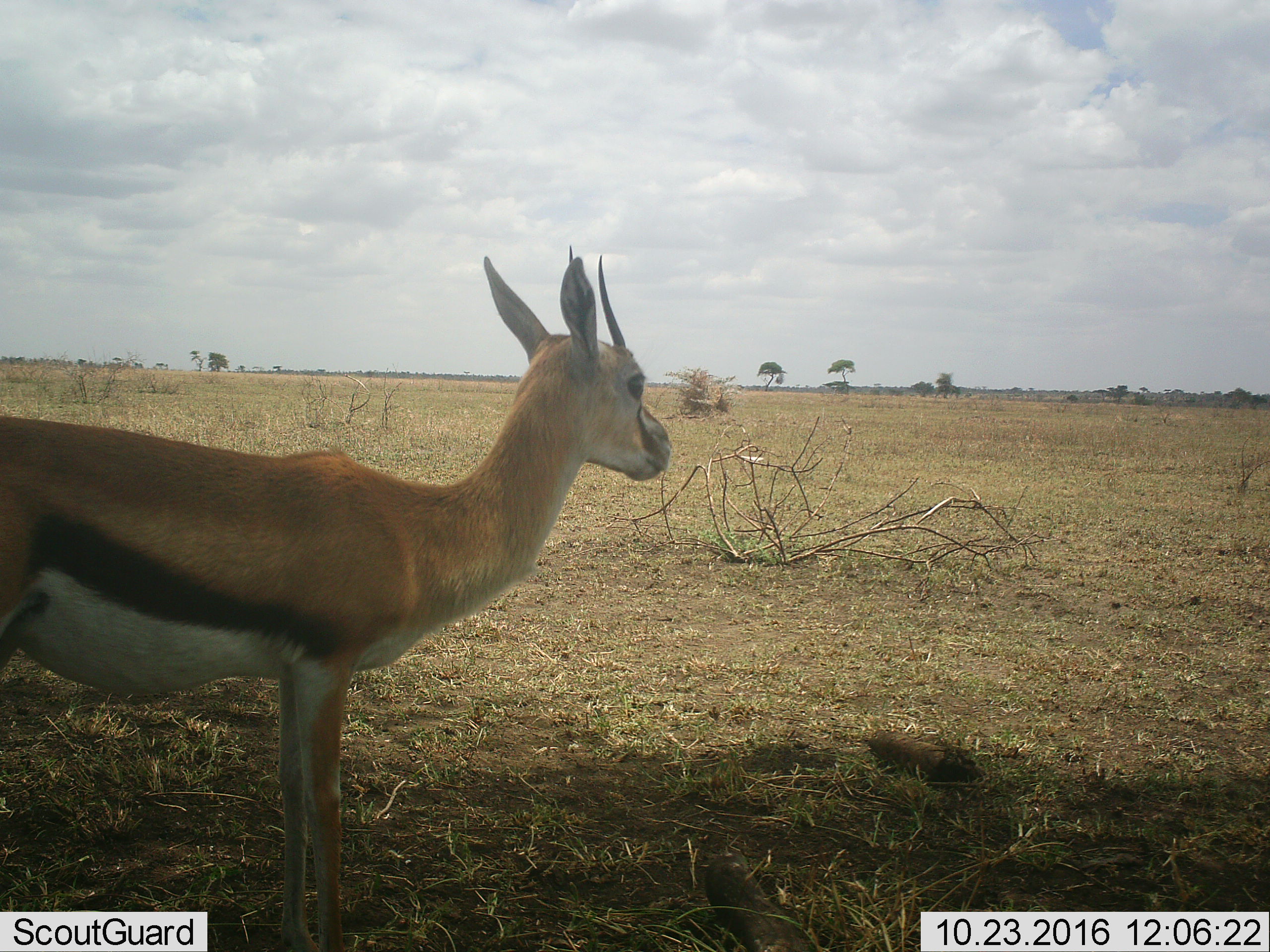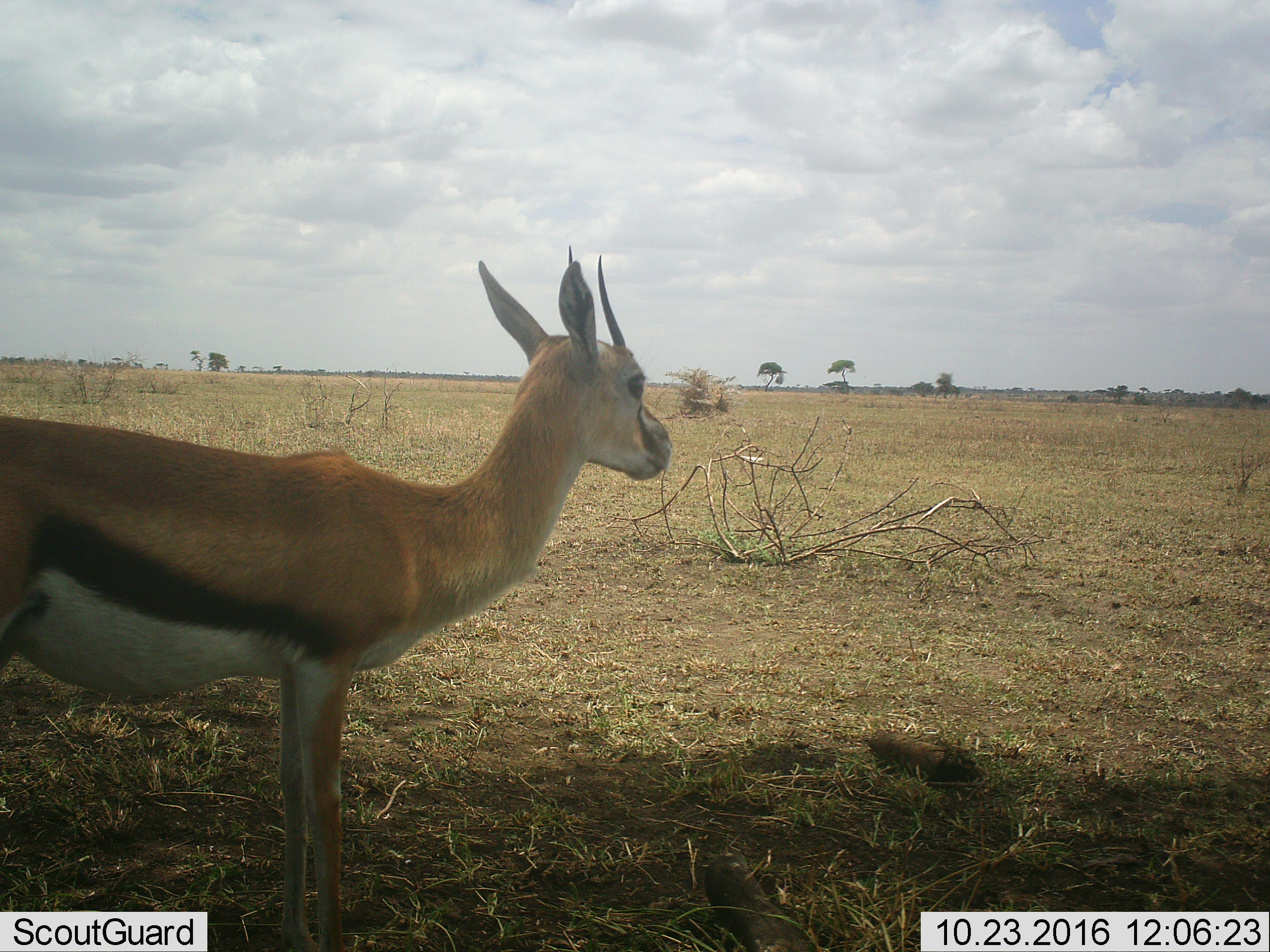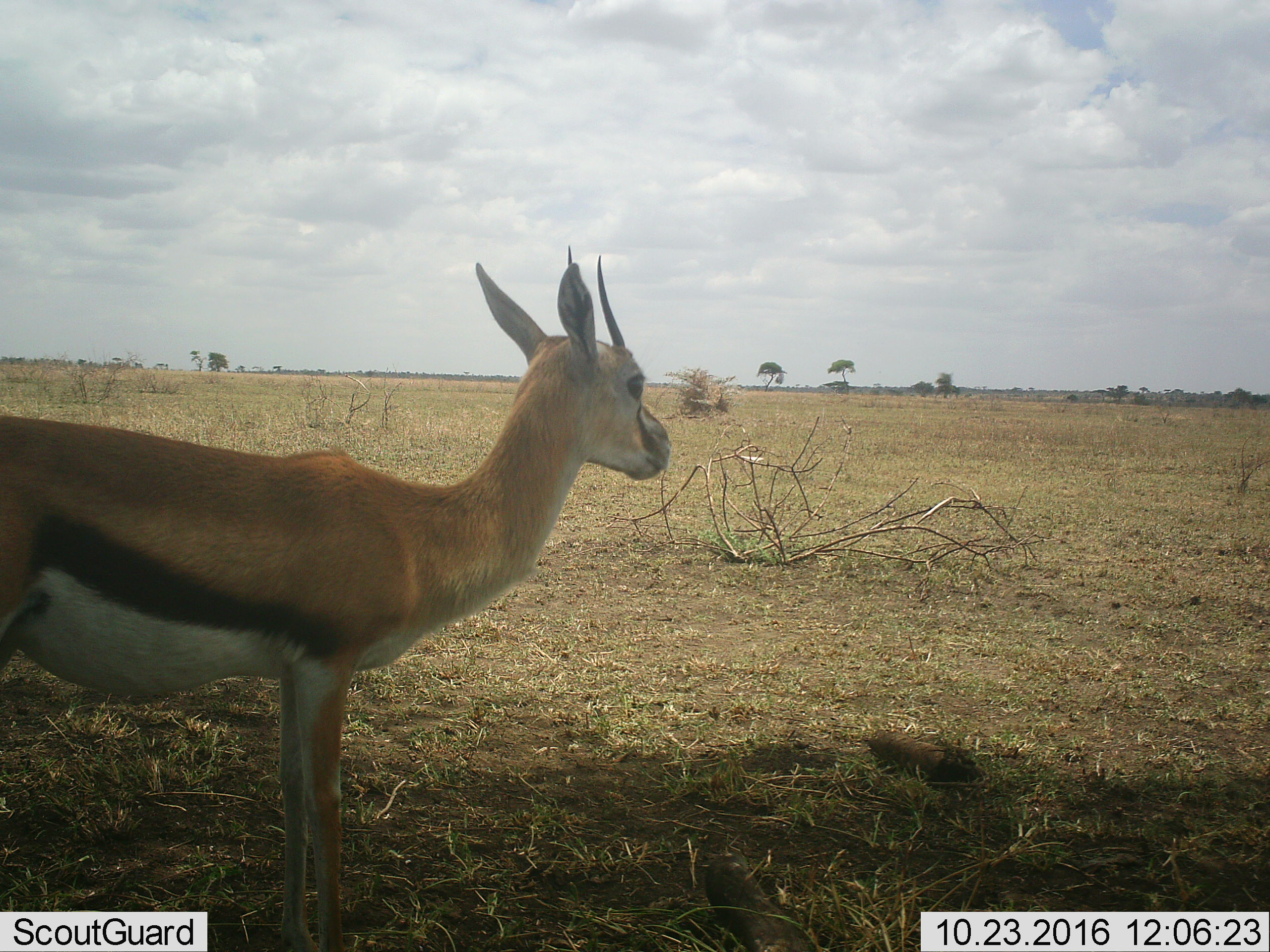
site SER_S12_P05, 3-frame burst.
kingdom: Animalia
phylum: Chordata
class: Mammalia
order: Artiodactyla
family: Bovidae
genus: Eudorcas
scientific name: Eudorcas thomsonii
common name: thomson's gazelle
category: gazellethomsons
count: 1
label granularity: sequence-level